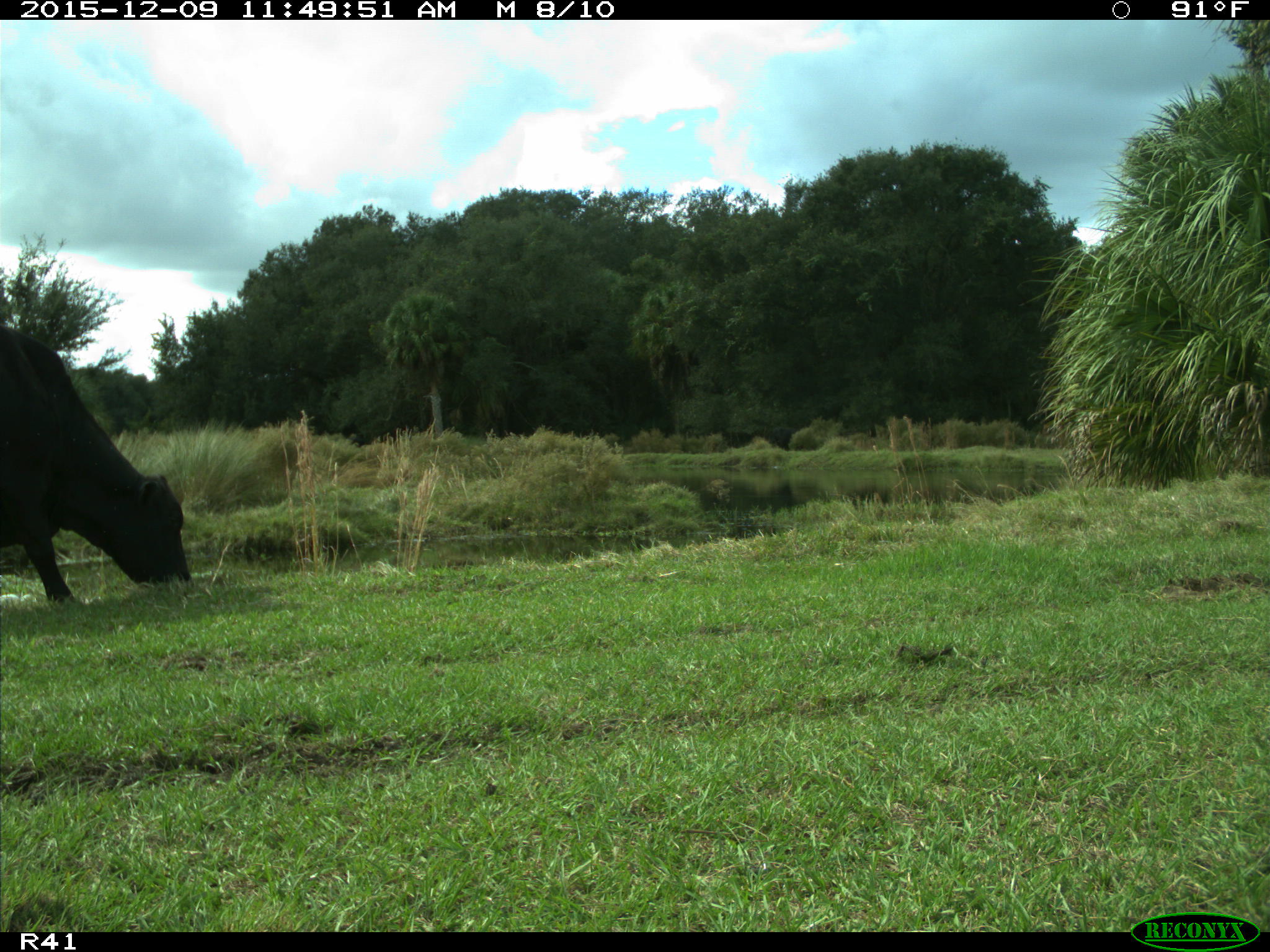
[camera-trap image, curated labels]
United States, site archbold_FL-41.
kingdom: Animalia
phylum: Chordata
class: Mammalia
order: Artiodactyla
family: Bovidae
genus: Bos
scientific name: Bos taurus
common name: domestic cow